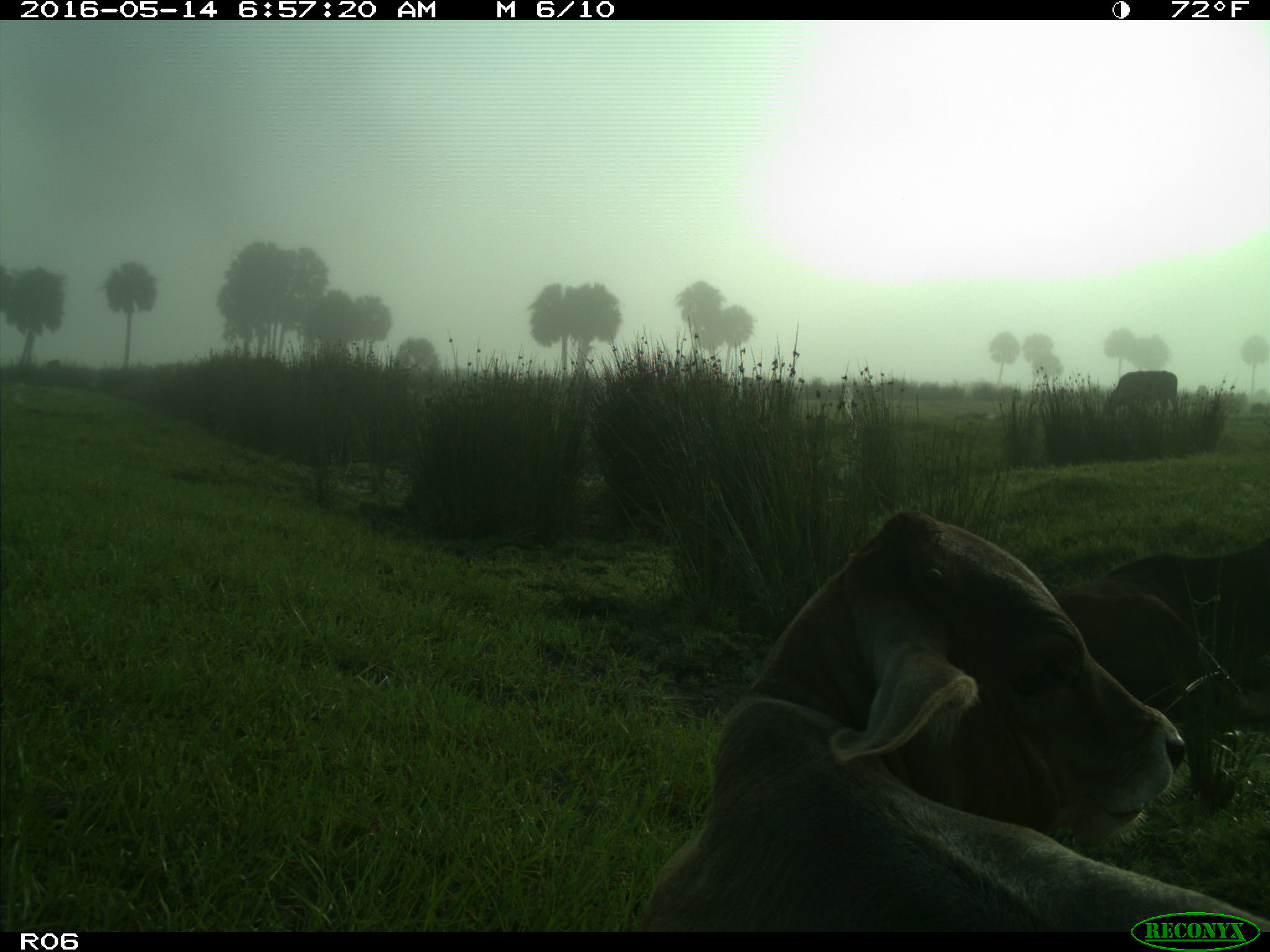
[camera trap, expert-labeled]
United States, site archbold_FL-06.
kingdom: Animalia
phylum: Chordata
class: Mammalia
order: Artiodactyla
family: Bovidae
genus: Bos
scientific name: Bos taurus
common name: domestic cow